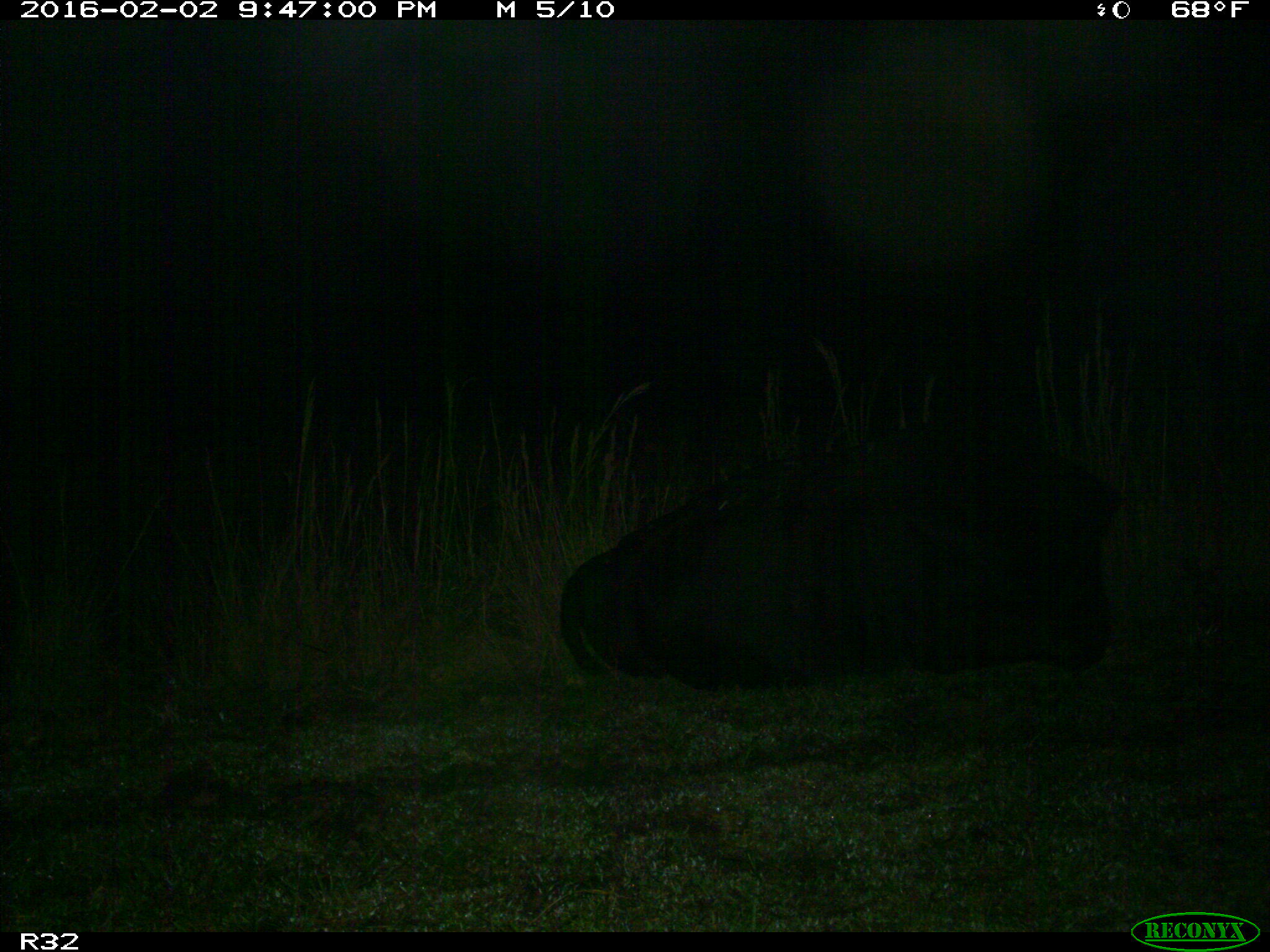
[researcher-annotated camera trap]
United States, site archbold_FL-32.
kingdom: Animalia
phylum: Chordata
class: Mammalia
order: Artiodactyla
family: Bovidae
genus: Bos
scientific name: Bos taurus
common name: domestic cow